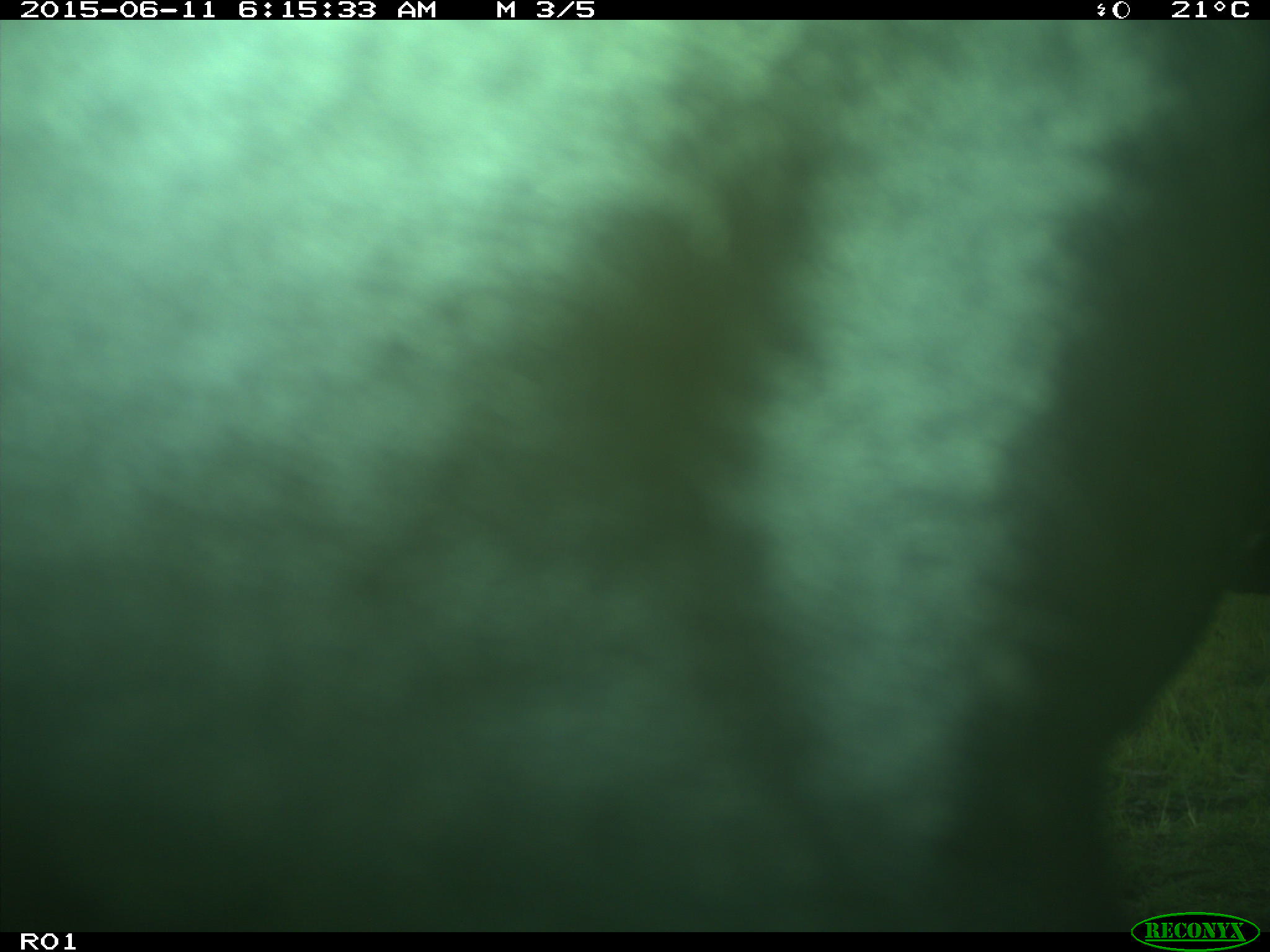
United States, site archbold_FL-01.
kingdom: Animalia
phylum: Chordata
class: Mammalia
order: Artiodactyla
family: Bovidae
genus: Bos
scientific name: Bos taurus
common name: domestic cow